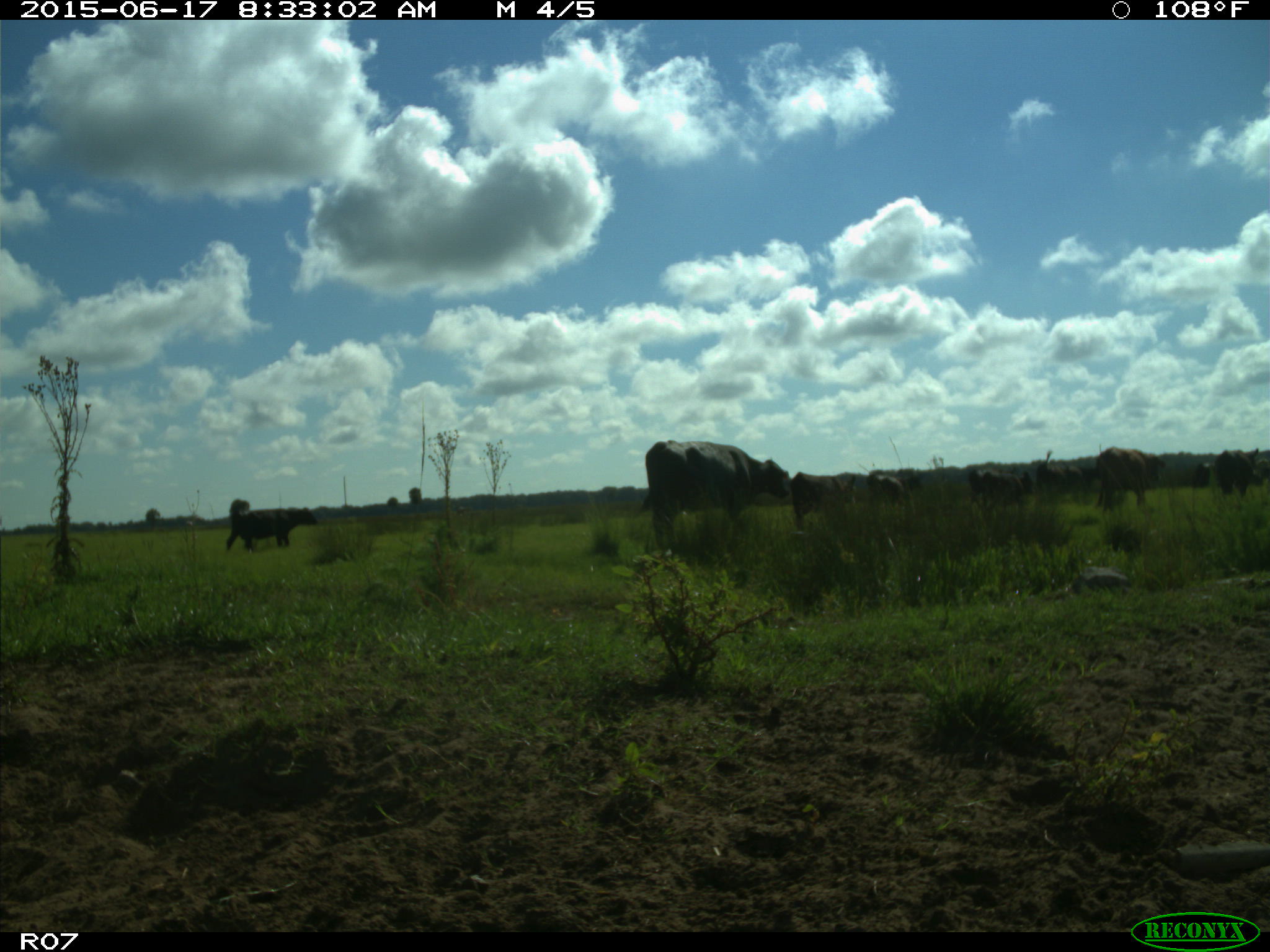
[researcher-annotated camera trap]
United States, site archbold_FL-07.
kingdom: Animalia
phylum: Chordata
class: Mammalia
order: Artiodactyla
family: Bovidae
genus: Bos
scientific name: Bos taurus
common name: domestic cow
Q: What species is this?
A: Bos taurus (domestic cow).